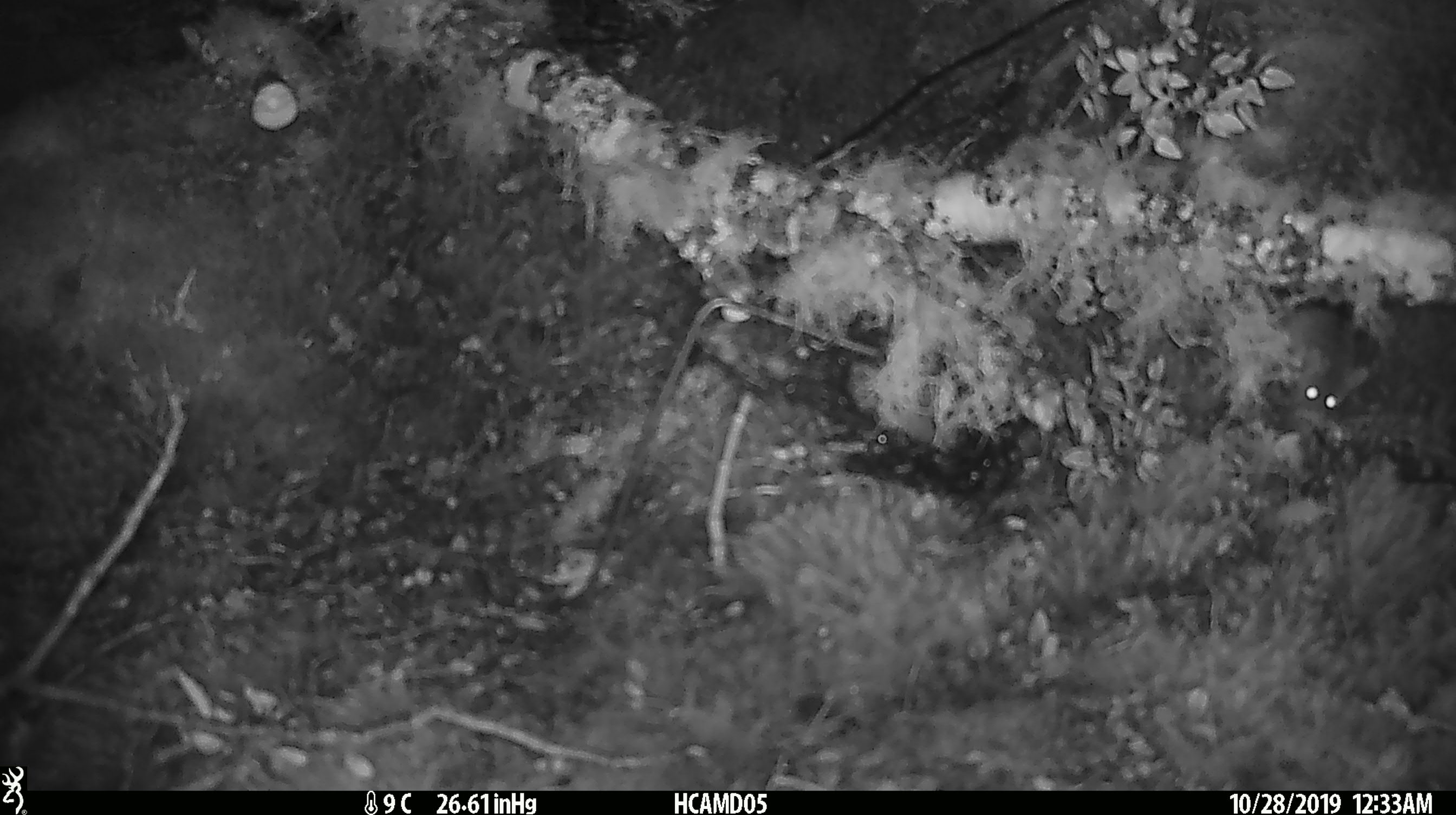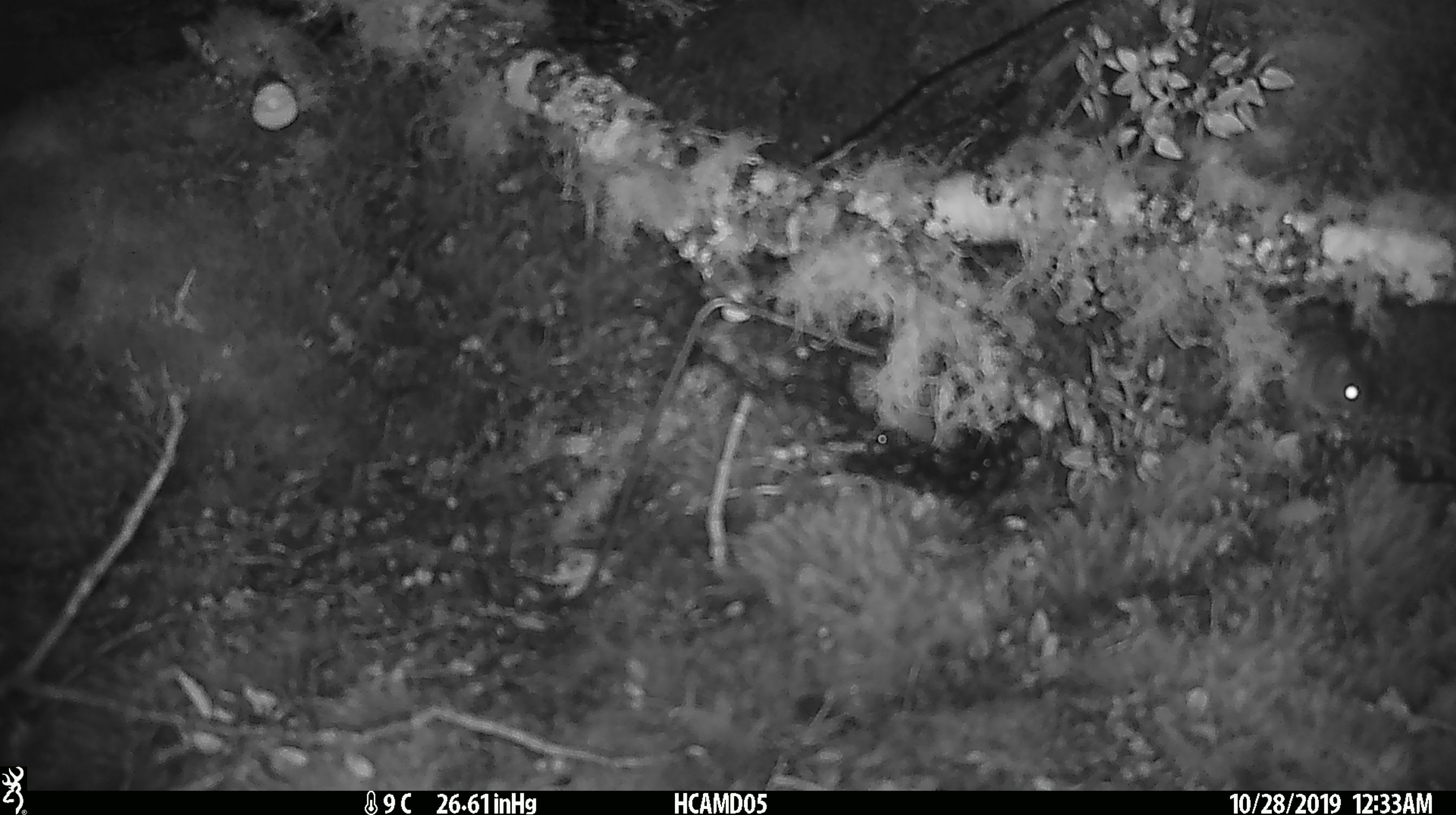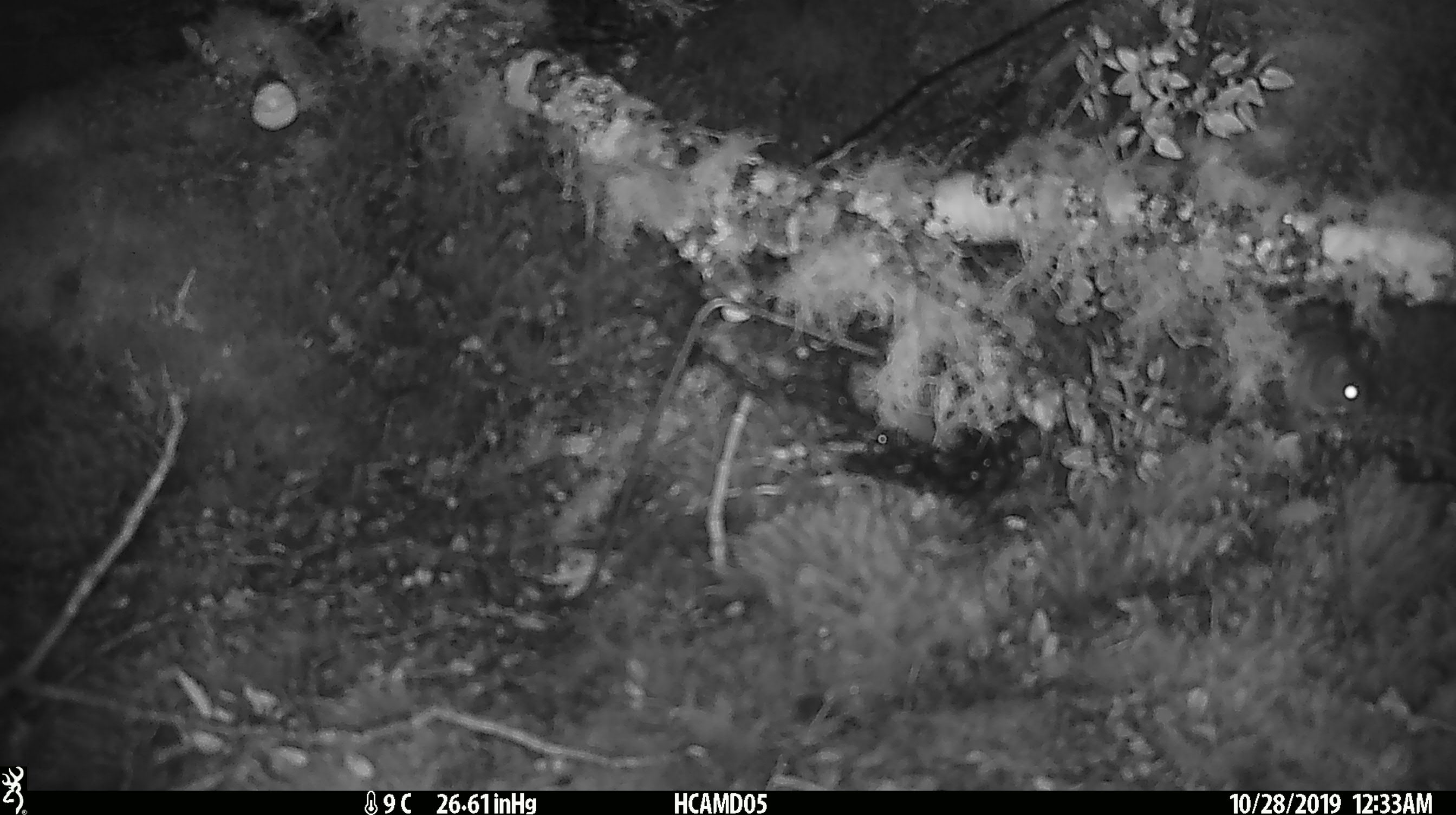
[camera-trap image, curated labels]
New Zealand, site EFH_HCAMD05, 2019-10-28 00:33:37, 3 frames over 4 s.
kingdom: Animalia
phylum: Chordata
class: Mammalia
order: Rodentia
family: Muridae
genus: Mus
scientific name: Mus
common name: mouse